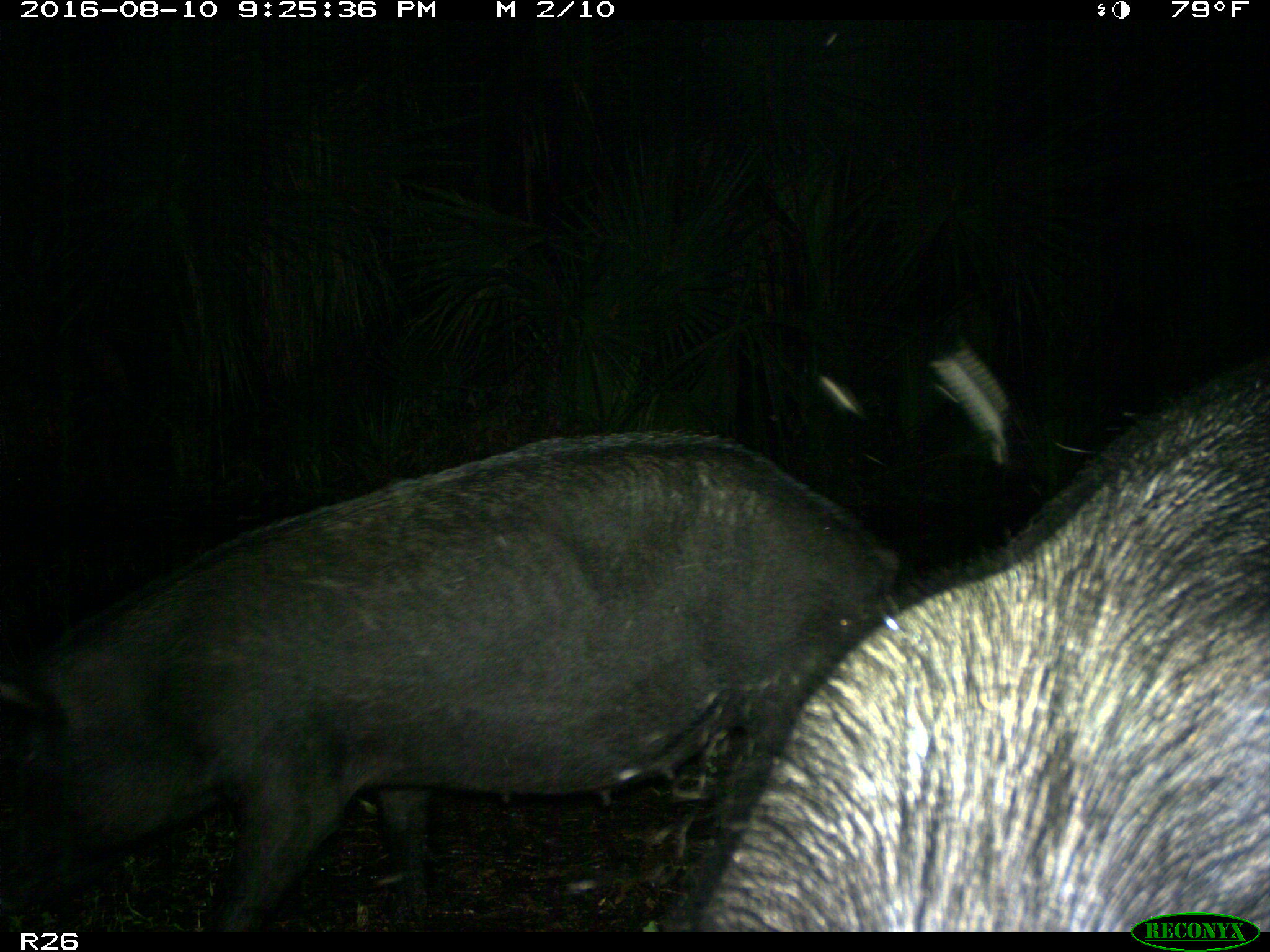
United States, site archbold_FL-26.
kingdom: Animalia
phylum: Chordata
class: Mammalia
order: Artiodactyla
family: Suidae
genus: Sus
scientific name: Sus scrofa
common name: wild boar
Sus scrofa (wild boar).